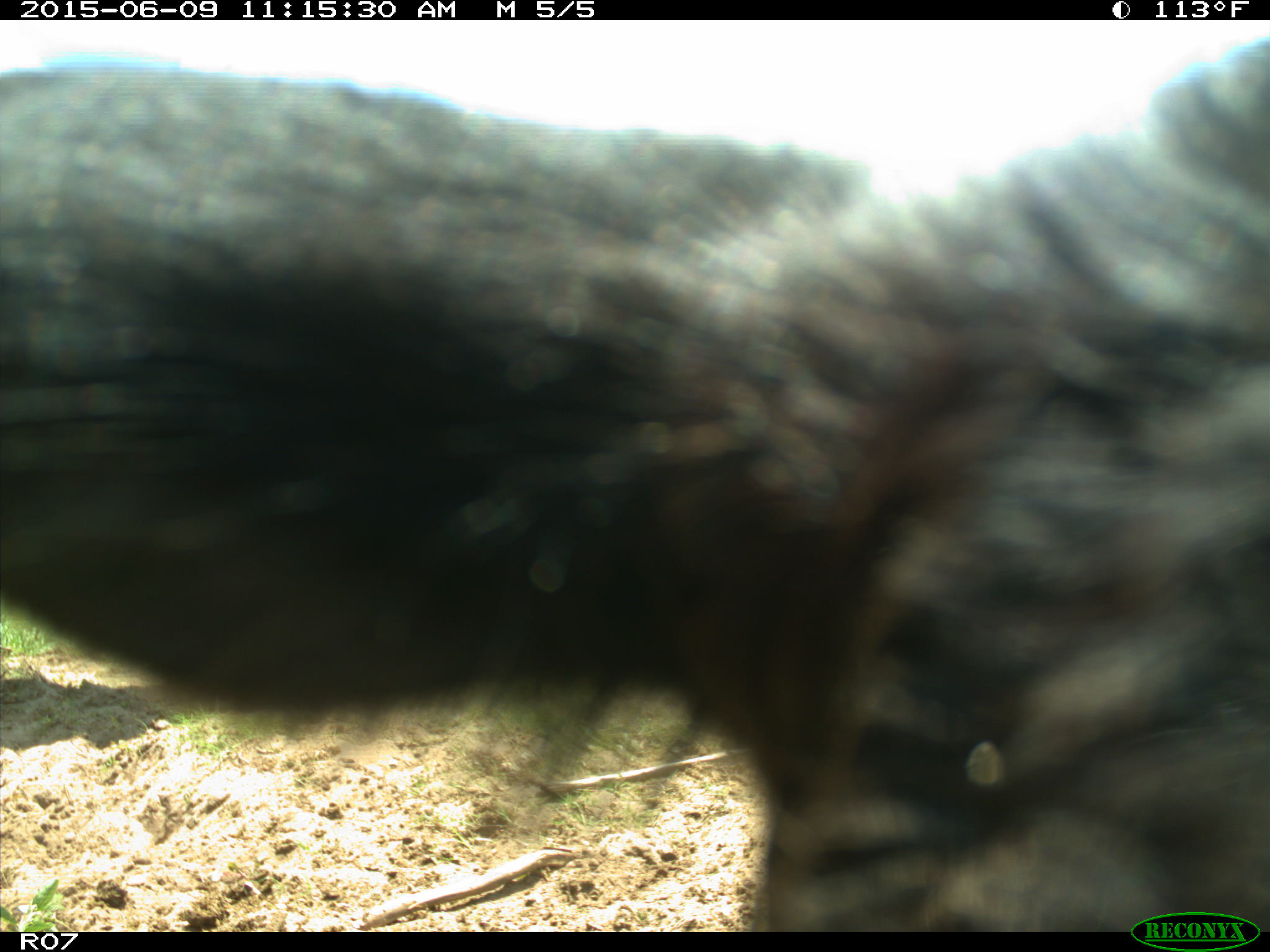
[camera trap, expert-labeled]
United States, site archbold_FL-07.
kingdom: Animalia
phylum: Chordata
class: Mammalia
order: Artiodactyla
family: Bovidae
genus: Bos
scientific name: Bos taurus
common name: domestic cow